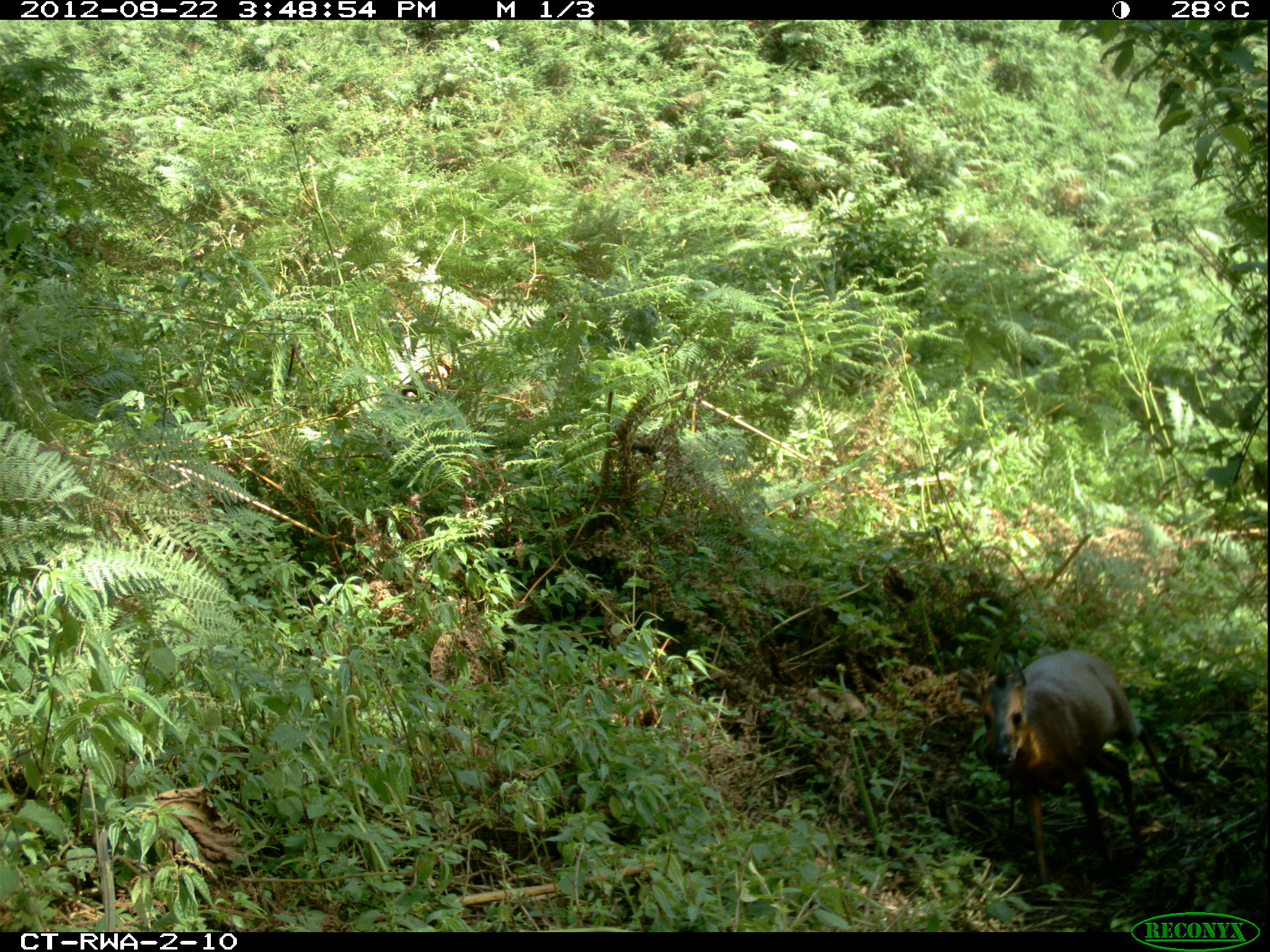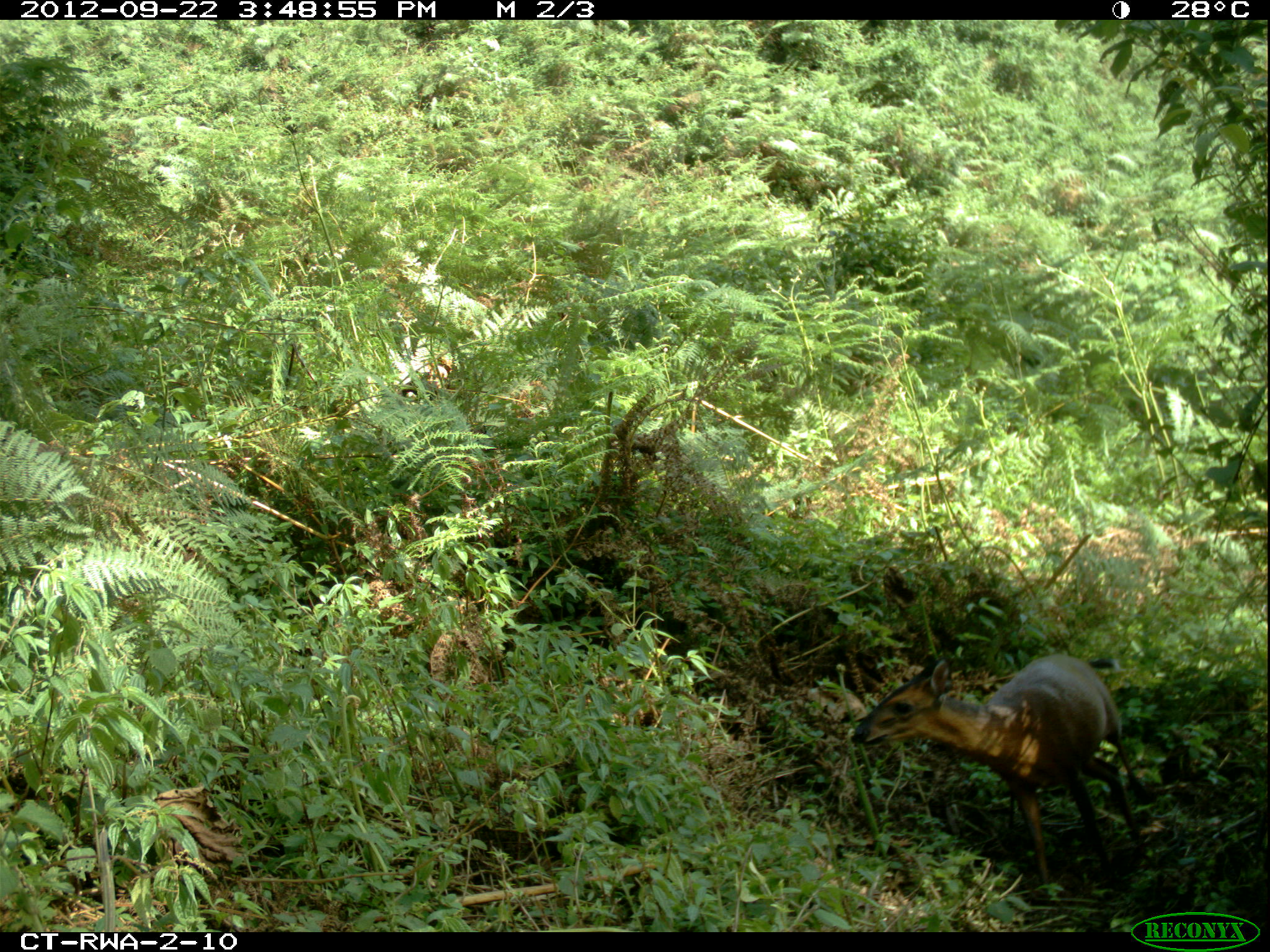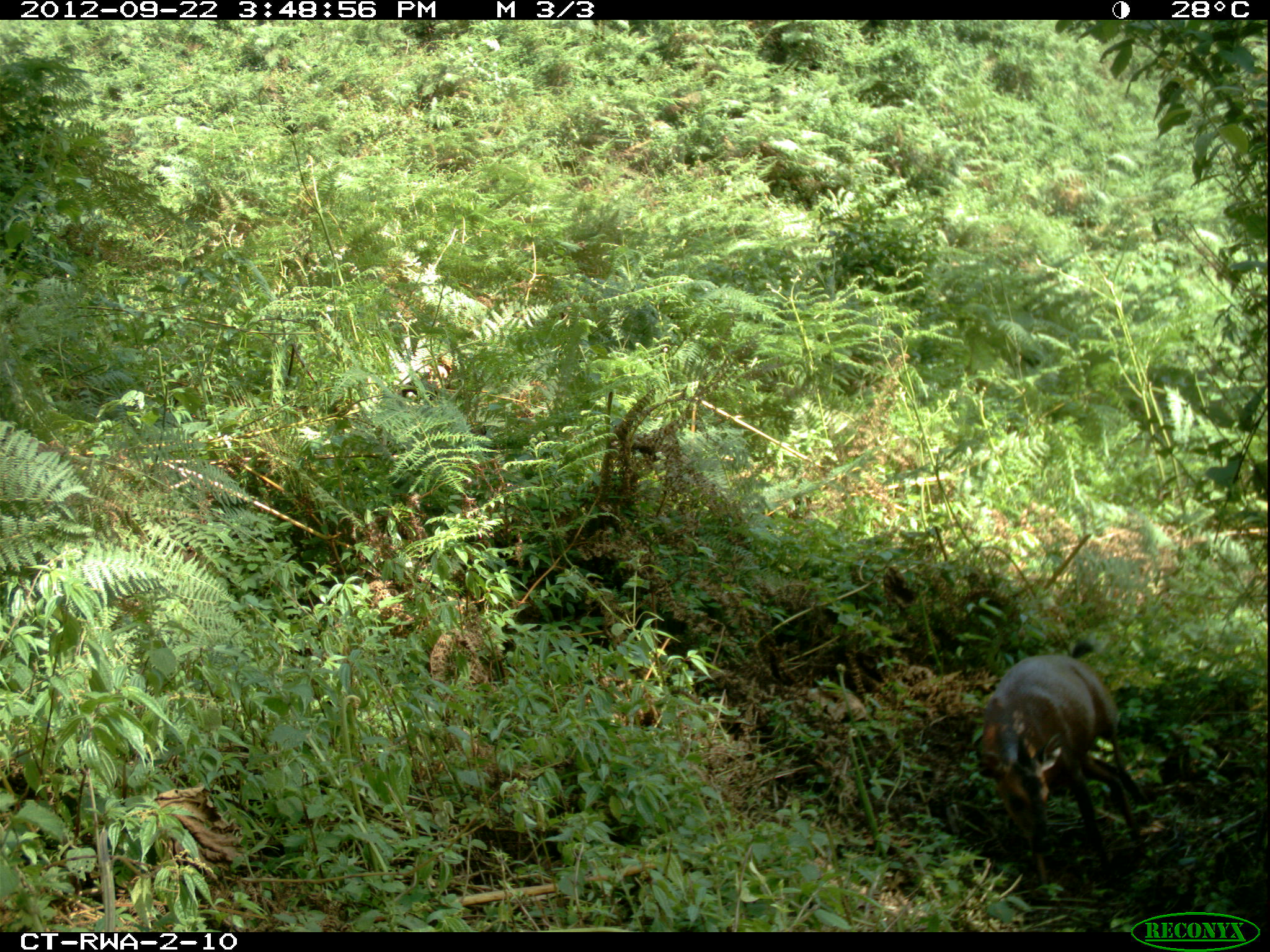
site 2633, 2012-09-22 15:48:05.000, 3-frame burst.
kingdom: Animalia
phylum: Chordata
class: Mammalia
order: Artiodactyla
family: Bovidae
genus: Cephalophus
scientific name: Cephalophus nigrifrons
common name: black-fronted duiker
Cephalophus nigrifrons (black-fronted duiker), count 1.